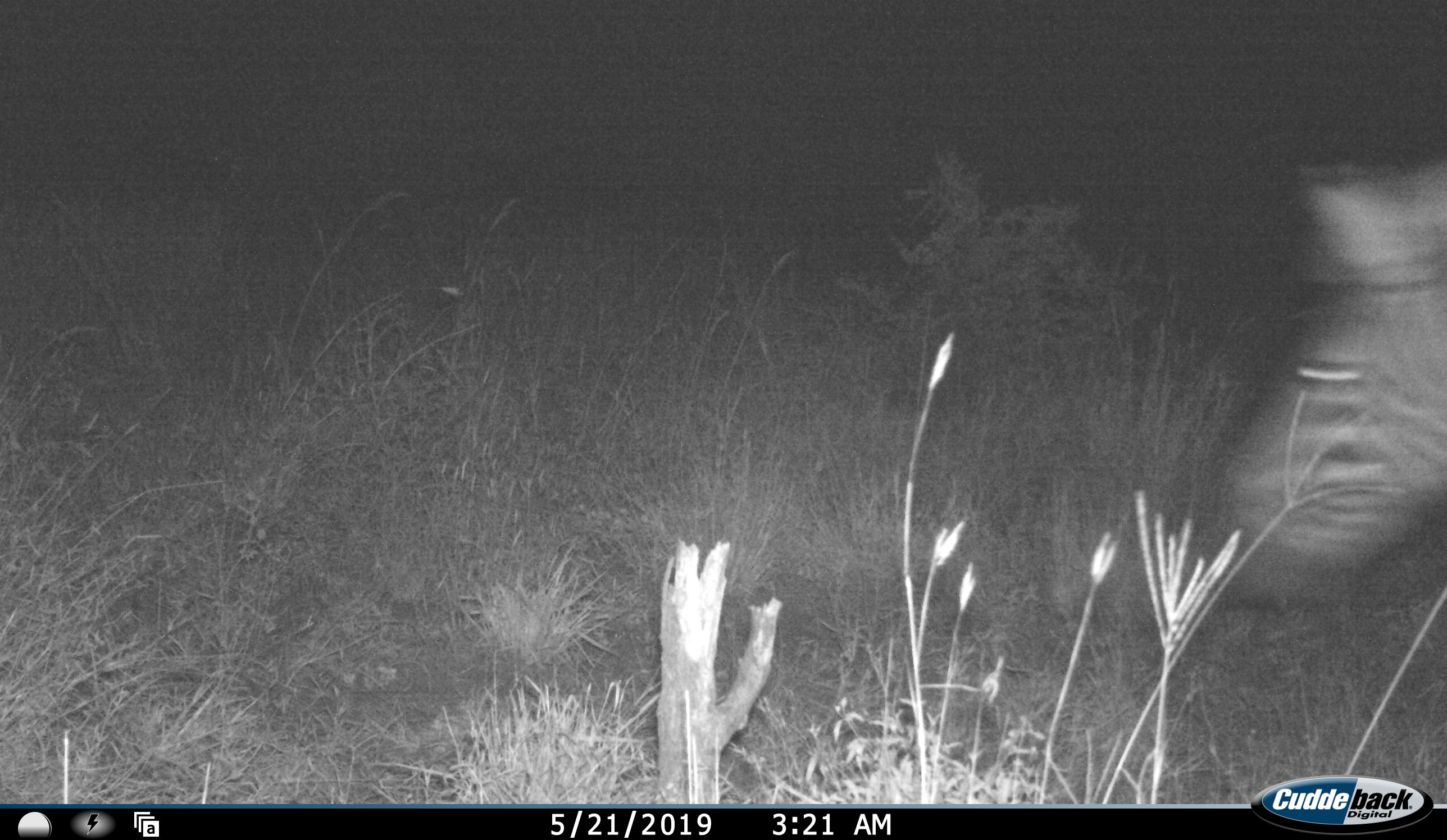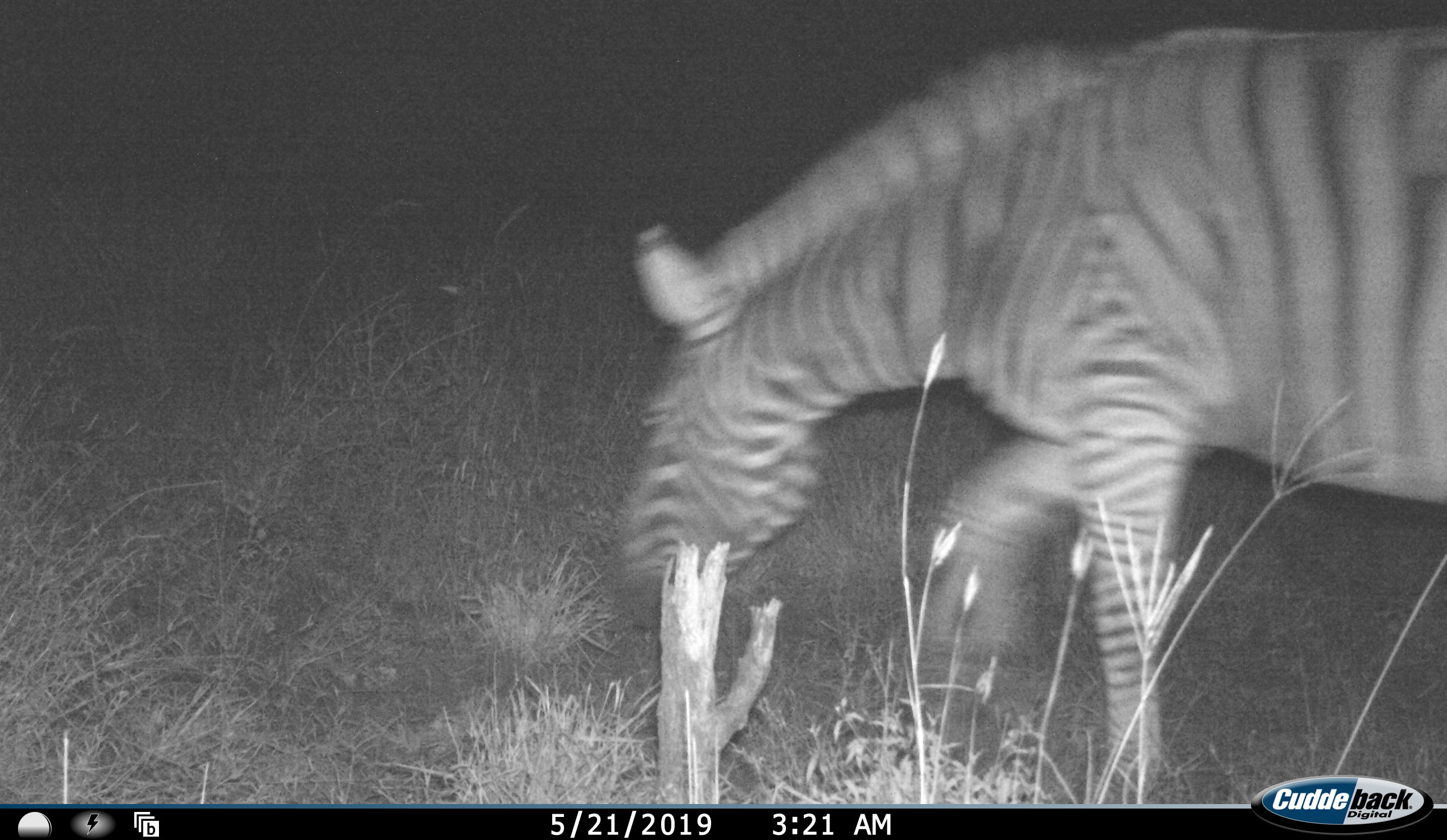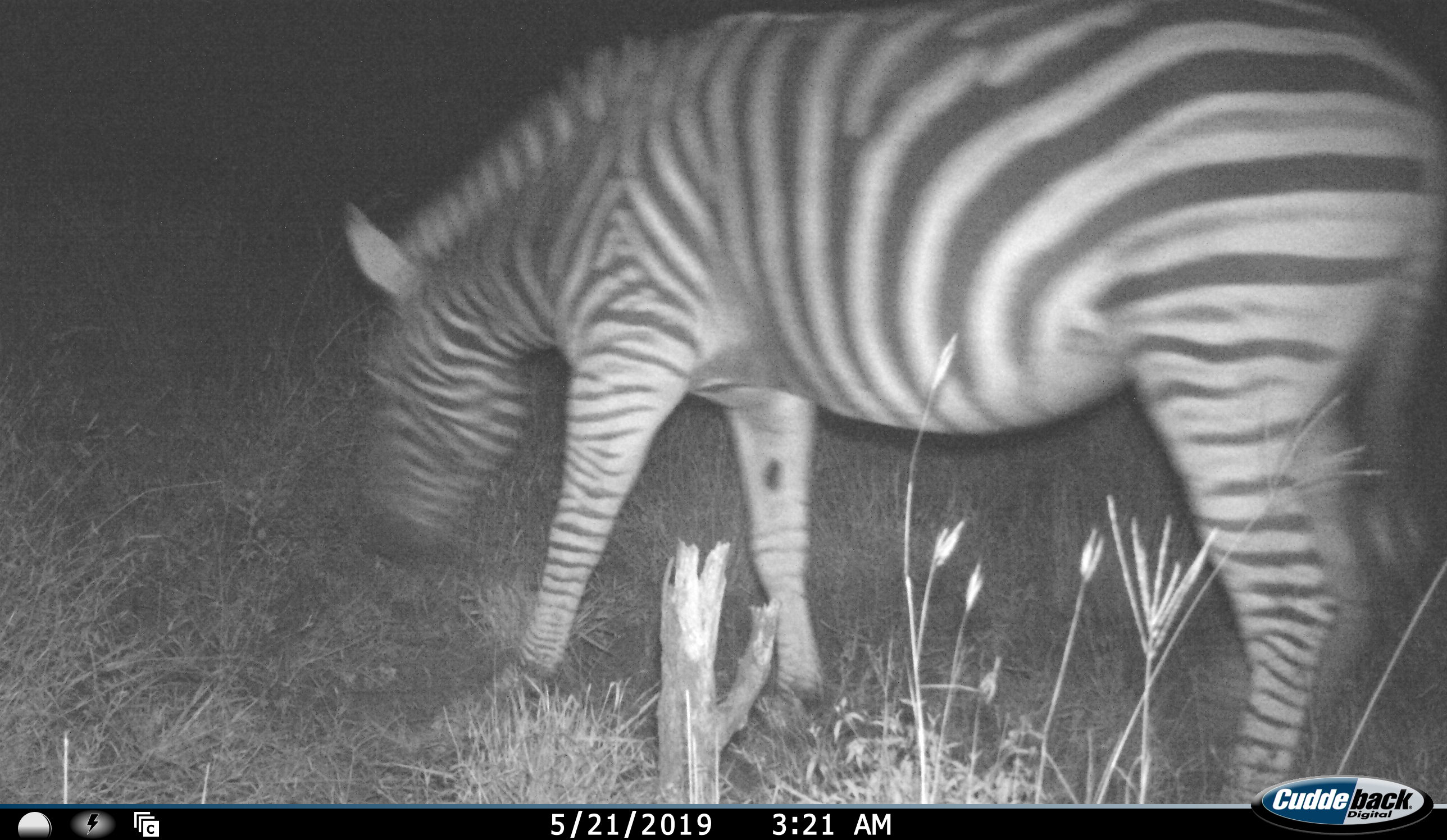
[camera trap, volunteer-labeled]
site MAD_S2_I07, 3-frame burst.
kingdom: Animalia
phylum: Chordata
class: Mammalia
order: Perissodactyla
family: Equidae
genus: Equus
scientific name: Equus quagga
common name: plains zebra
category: zebraplains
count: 1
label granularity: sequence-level